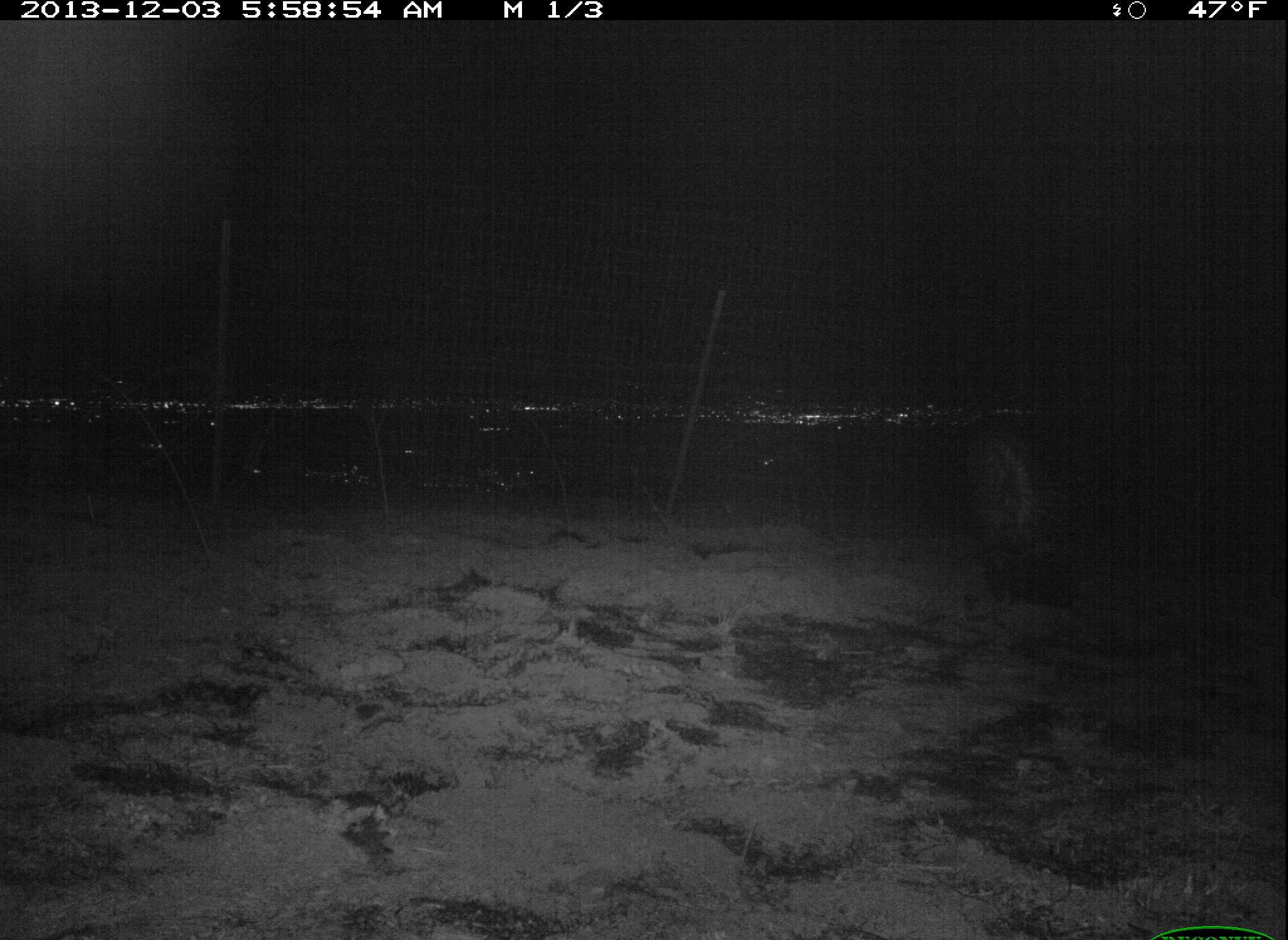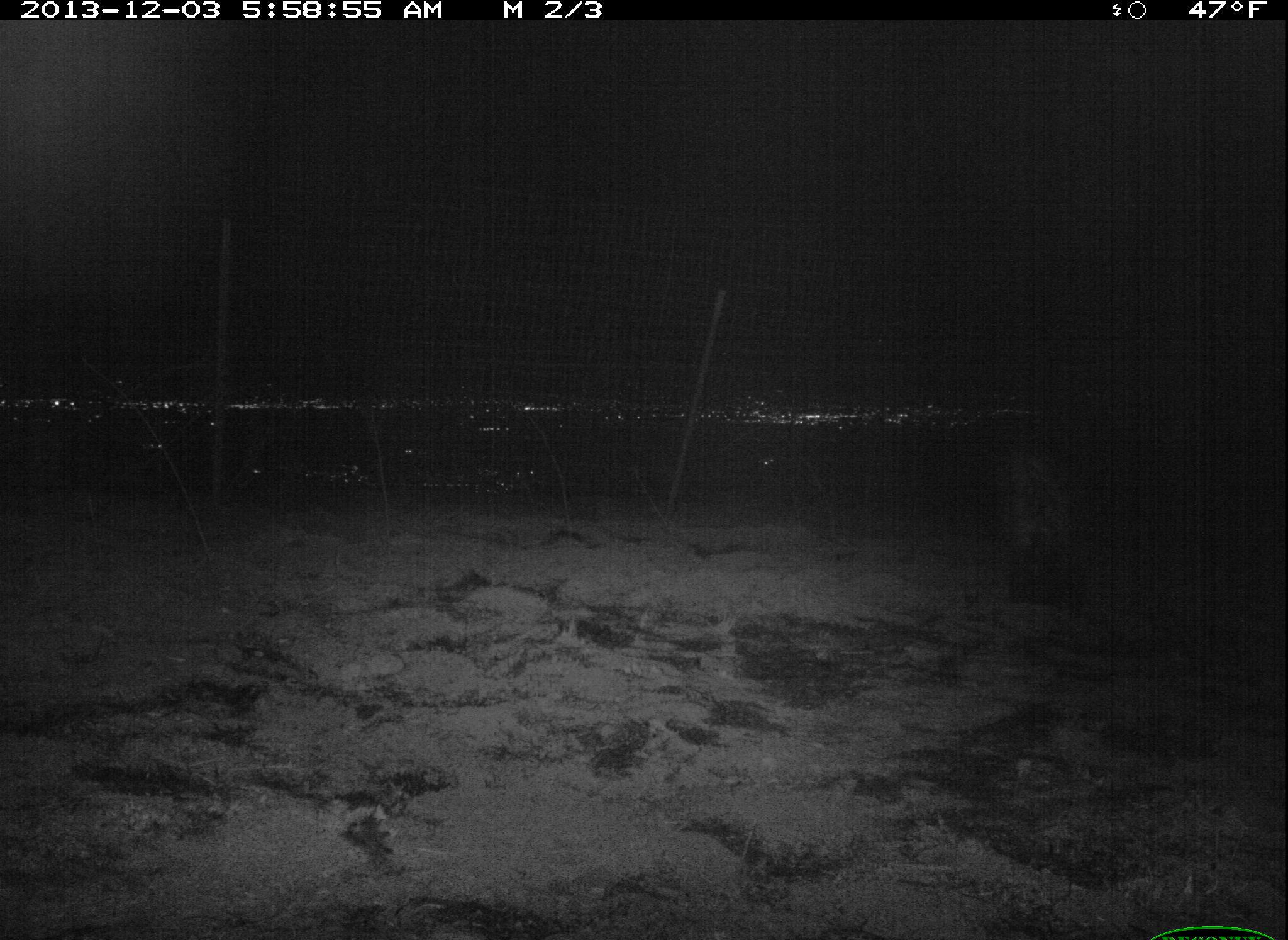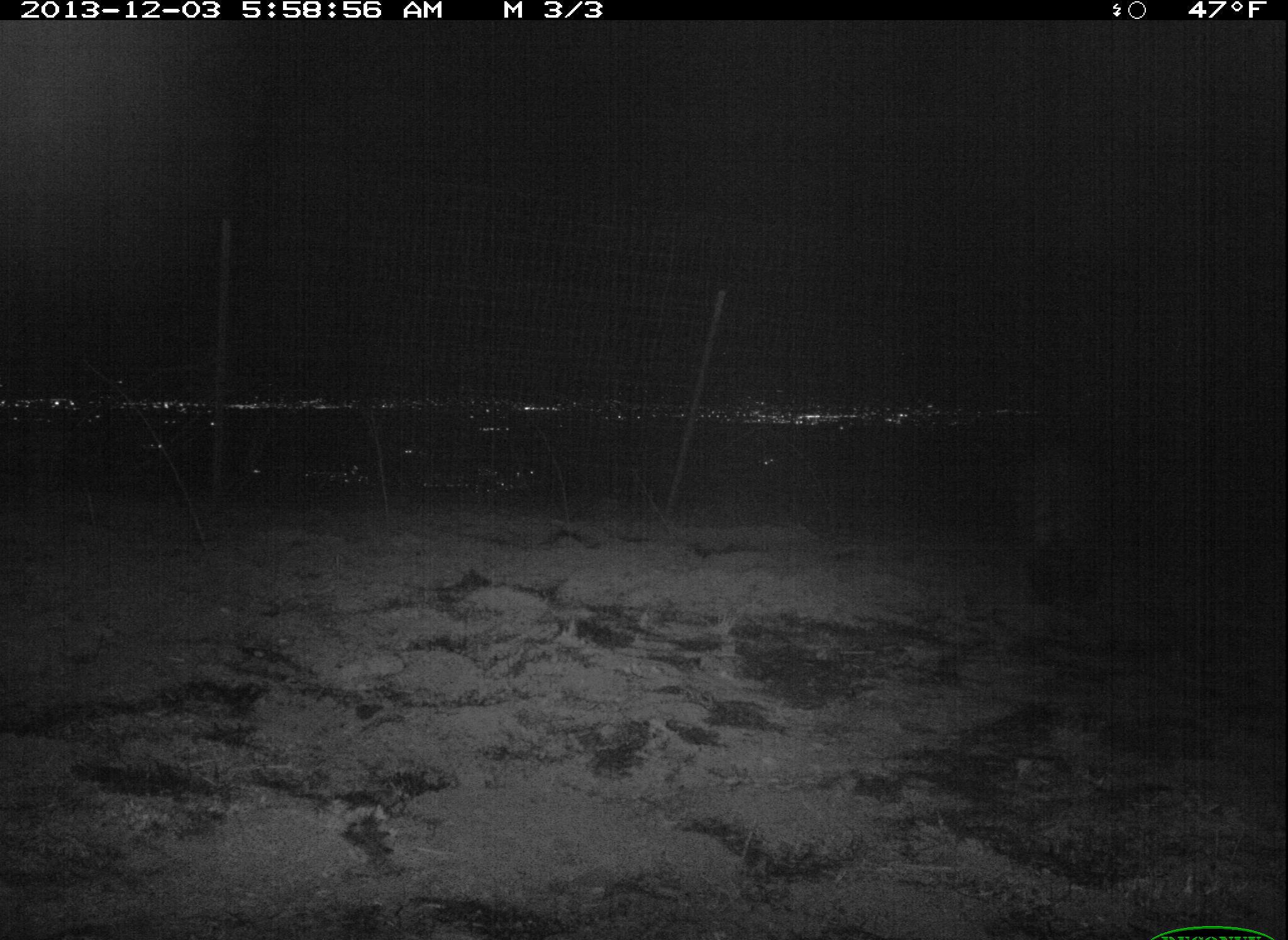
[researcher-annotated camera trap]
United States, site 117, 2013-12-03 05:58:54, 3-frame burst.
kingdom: Animalia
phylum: Chordata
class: Mammalia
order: Carnivora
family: Mephitidae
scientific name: Mephitidae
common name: skunk